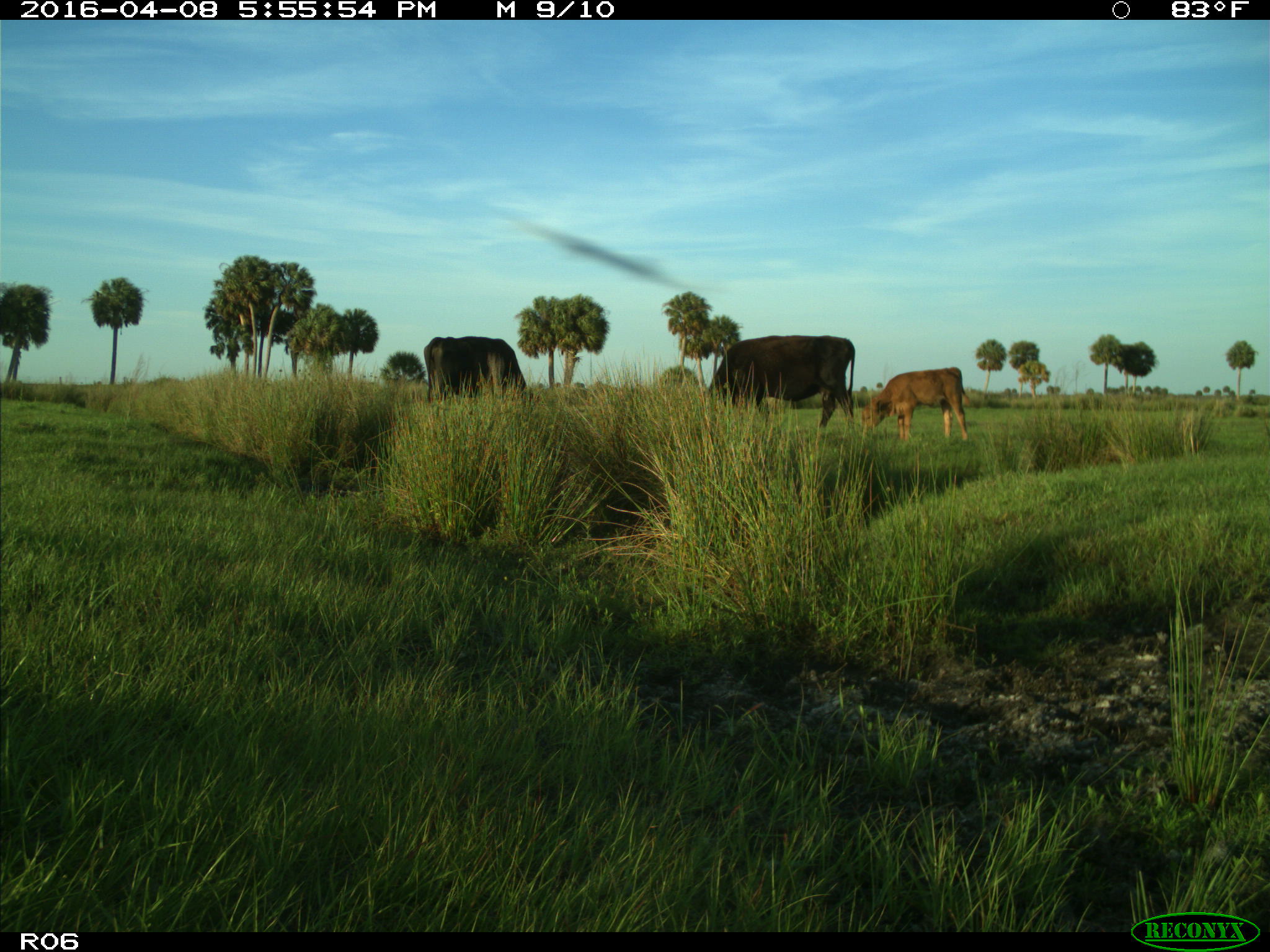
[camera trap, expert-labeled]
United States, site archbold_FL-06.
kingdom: Animalia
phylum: Chordata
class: Mammalia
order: Artiodactyla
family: Bovidae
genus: Bos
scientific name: Bos taurus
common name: domestic cow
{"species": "Bos taurus (domestic cow)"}